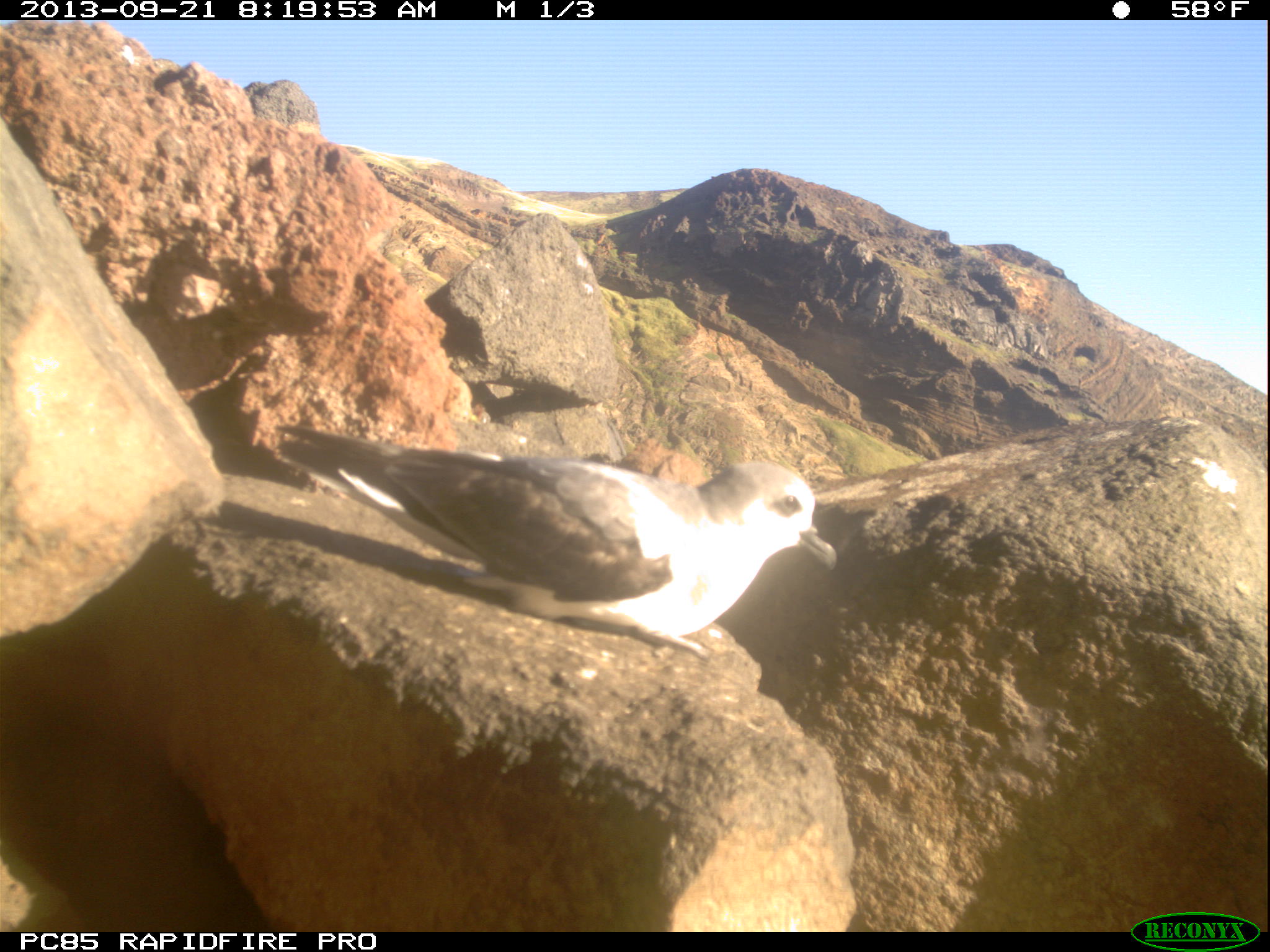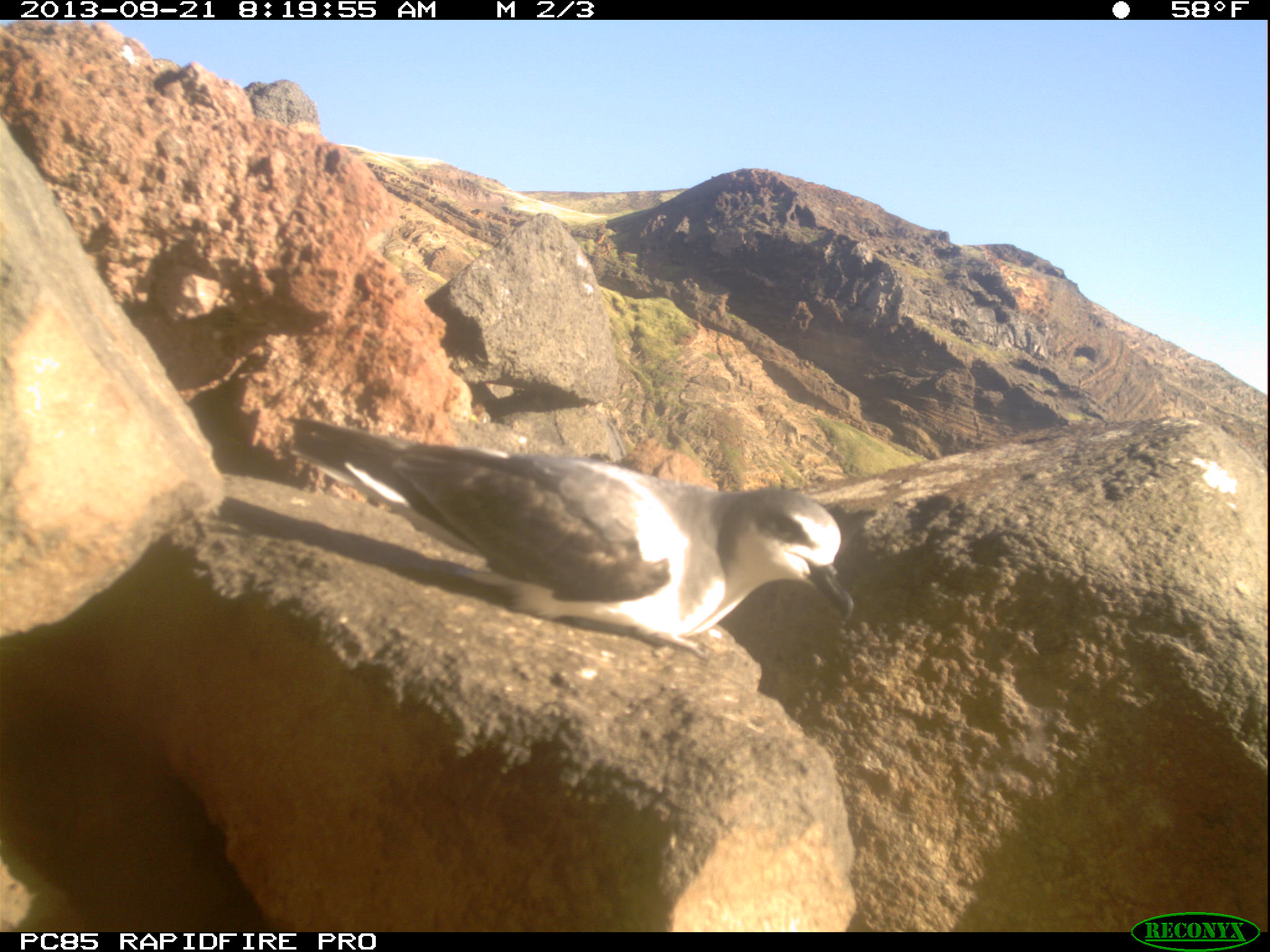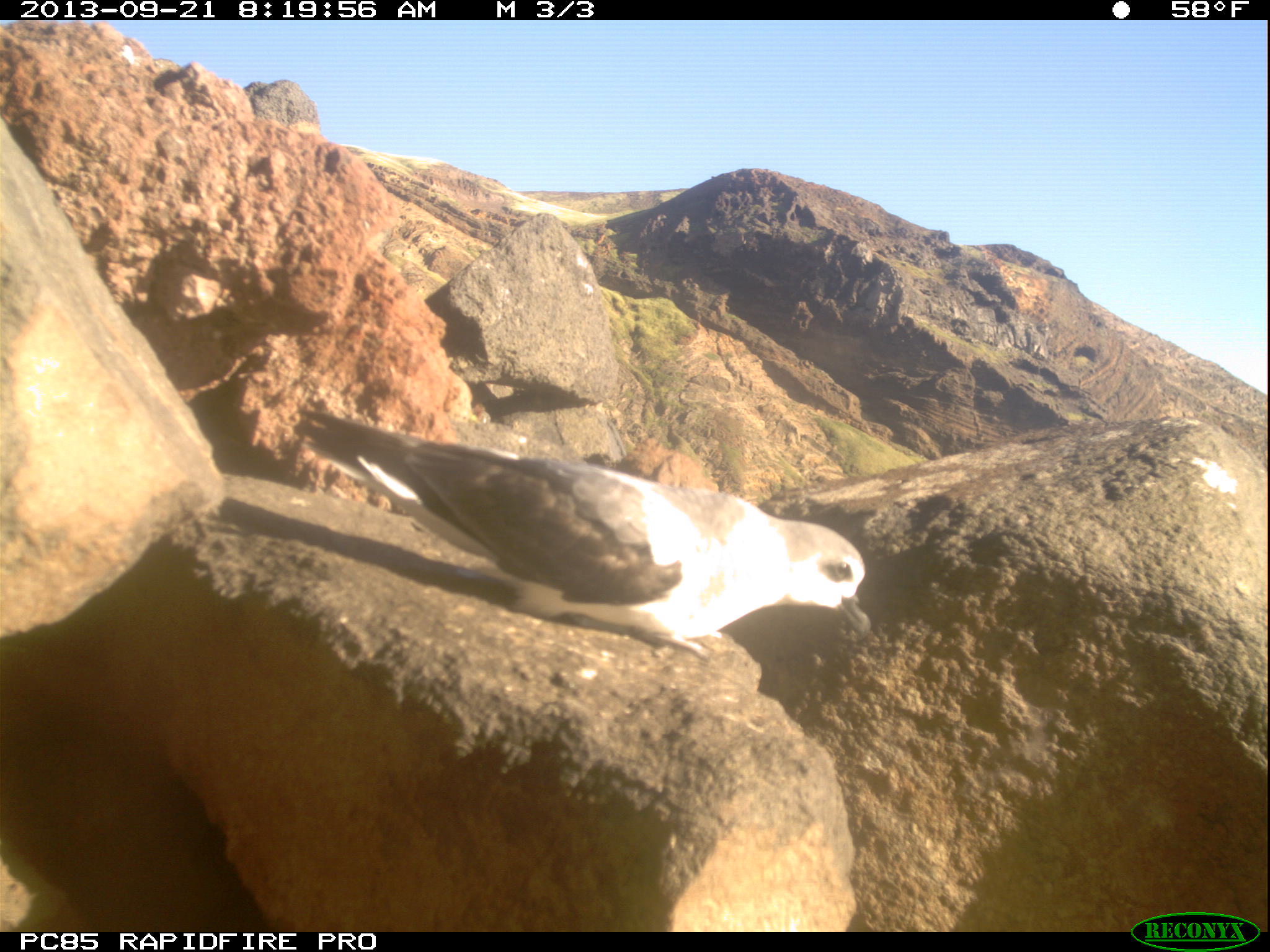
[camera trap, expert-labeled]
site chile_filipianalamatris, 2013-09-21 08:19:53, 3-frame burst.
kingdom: Animalia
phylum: Chordata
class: Aves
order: Procellariiformes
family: Procellariidae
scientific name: Procellariidae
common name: petrel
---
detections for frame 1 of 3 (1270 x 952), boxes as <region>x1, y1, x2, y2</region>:
petrel: <region>273, 418, 835, 671</region>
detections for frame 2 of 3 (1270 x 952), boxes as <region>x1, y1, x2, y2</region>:
petrel: <region>282, 412, 856, 664</region>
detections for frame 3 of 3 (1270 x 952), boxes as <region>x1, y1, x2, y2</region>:
petrel: <region>292, 404, 875, 674</region>